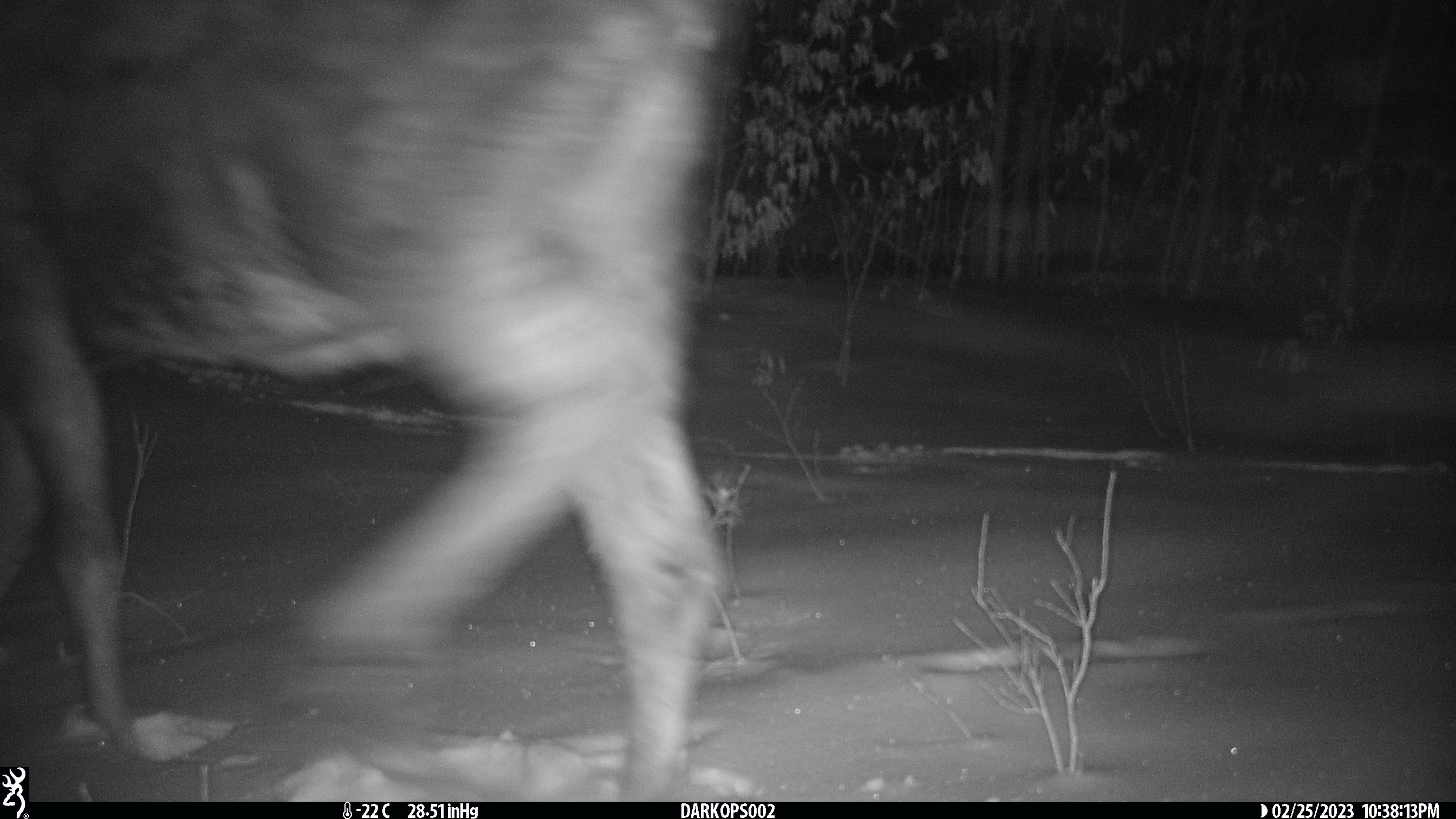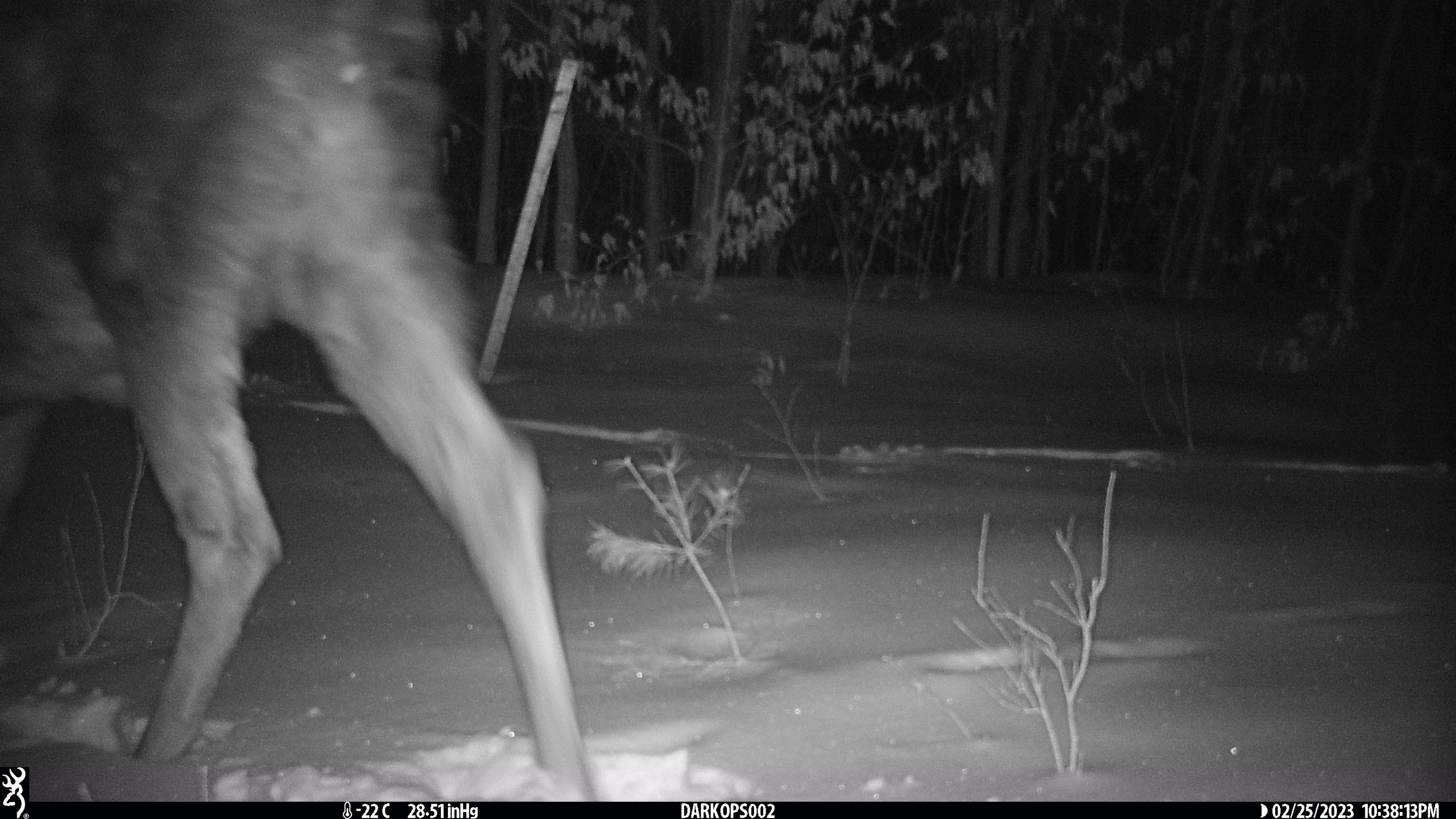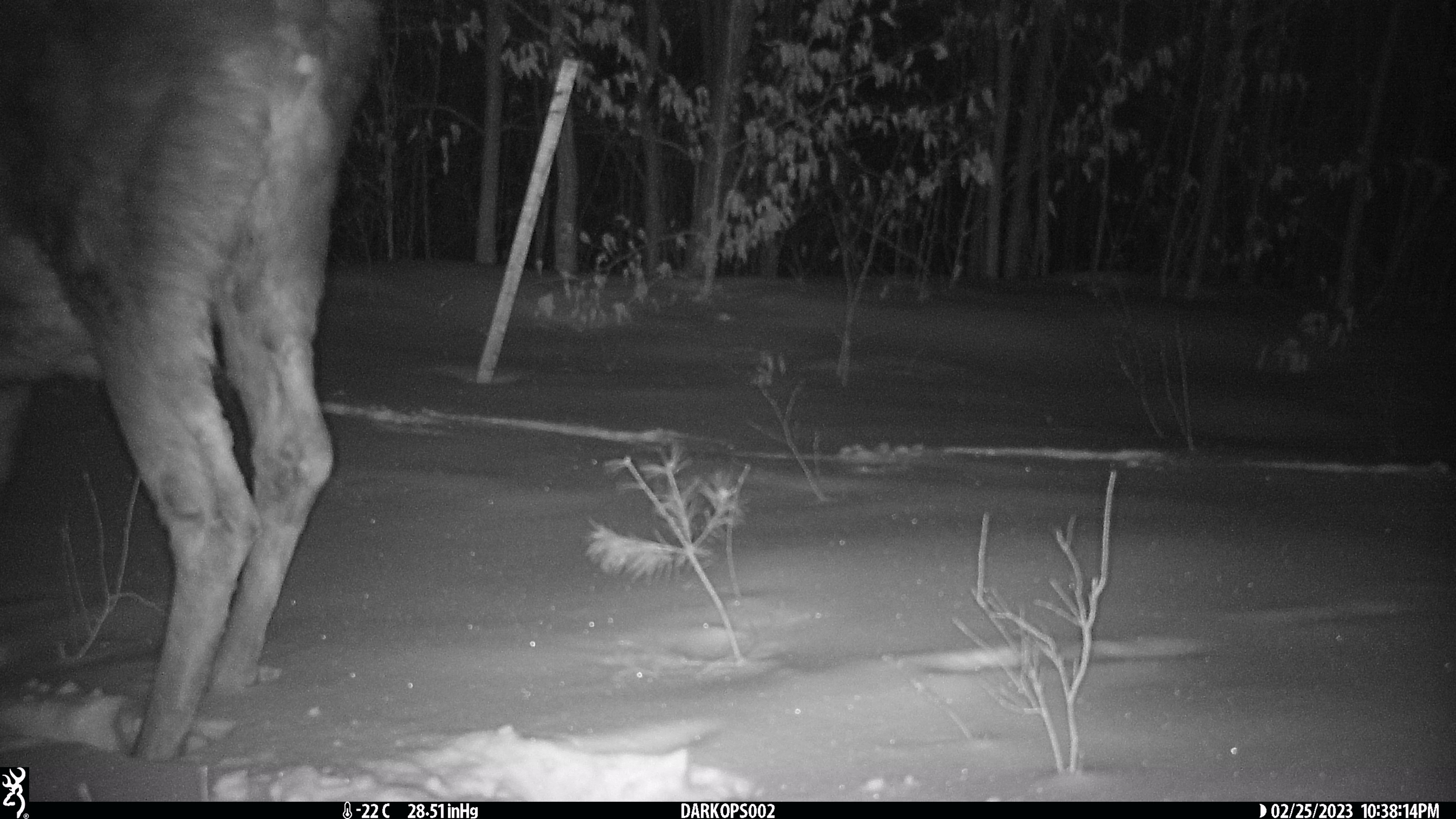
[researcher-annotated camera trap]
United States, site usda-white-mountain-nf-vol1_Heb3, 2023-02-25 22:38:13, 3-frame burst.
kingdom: Animalia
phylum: Chordata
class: Mammalia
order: Artiodactyla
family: Cervidae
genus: Alces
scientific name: Alces alces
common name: moose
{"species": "moose (Alces alces)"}